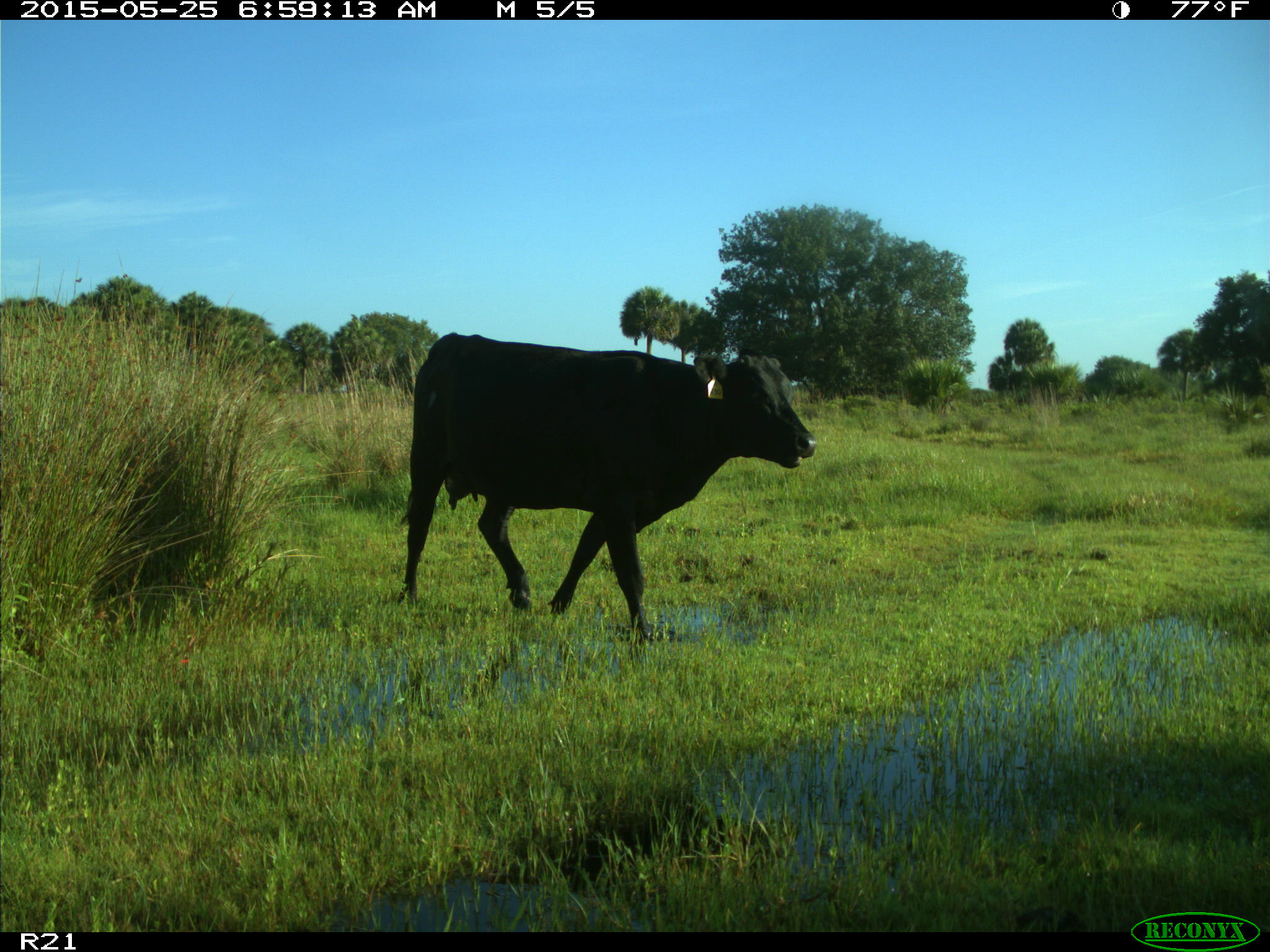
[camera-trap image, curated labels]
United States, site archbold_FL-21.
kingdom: Animalia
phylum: Chordata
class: Mammalia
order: Artiodactyla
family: Bovidae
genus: Bos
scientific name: Bos taurus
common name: domestic cow